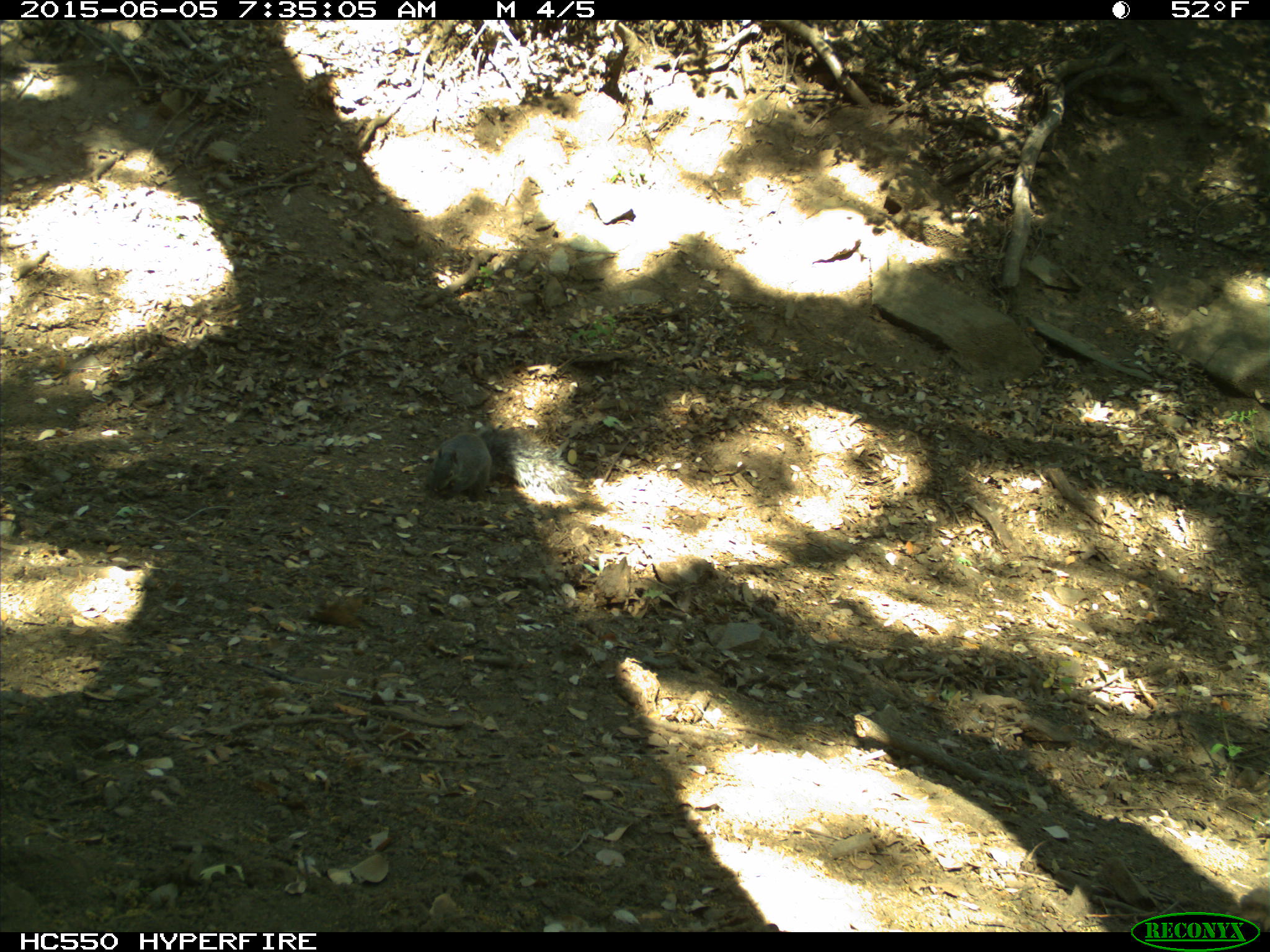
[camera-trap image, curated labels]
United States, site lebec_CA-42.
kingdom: Animalia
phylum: Chordata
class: Mammalia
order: Rodentia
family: Sciuridae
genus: Sciurus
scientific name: Sciurus carolinensis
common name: eastern gray squirrel